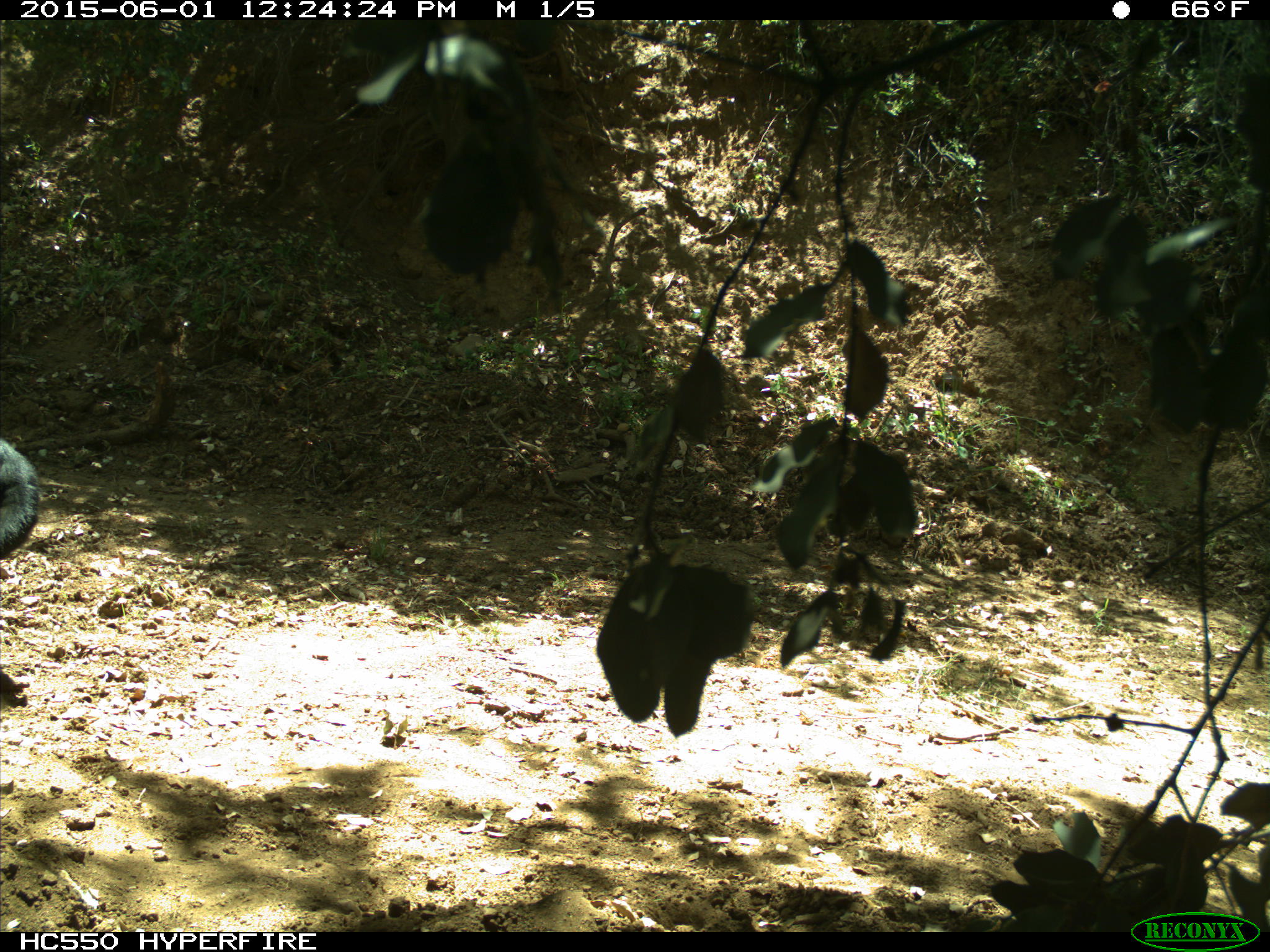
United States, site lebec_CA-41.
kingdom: Animalia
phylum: Chordata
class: Mammalia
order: Artiodactyla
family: Bovidae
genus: Bos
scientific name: Bos taurus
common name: domestic cow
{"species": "Bos taurus (domestic cow)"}